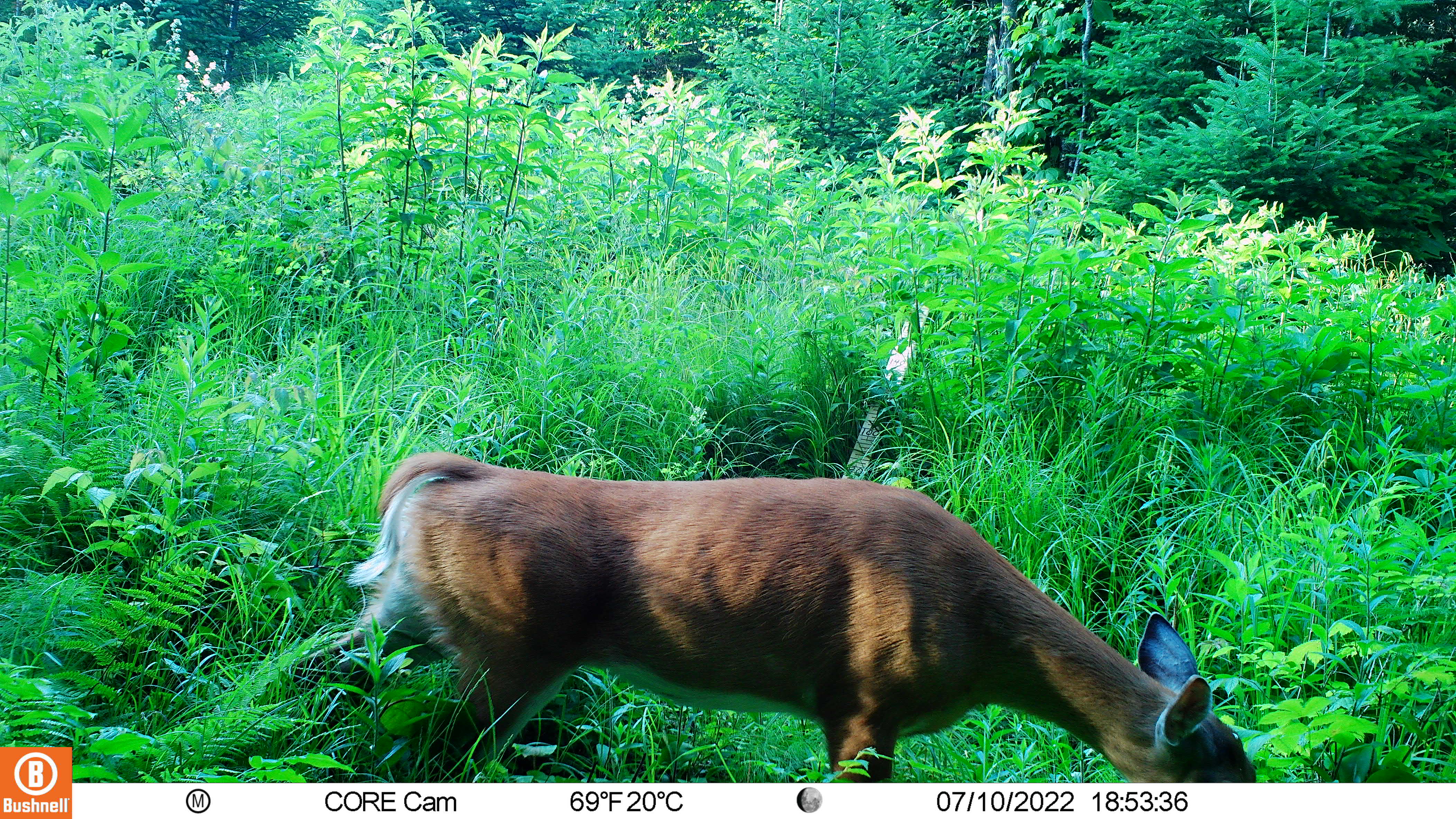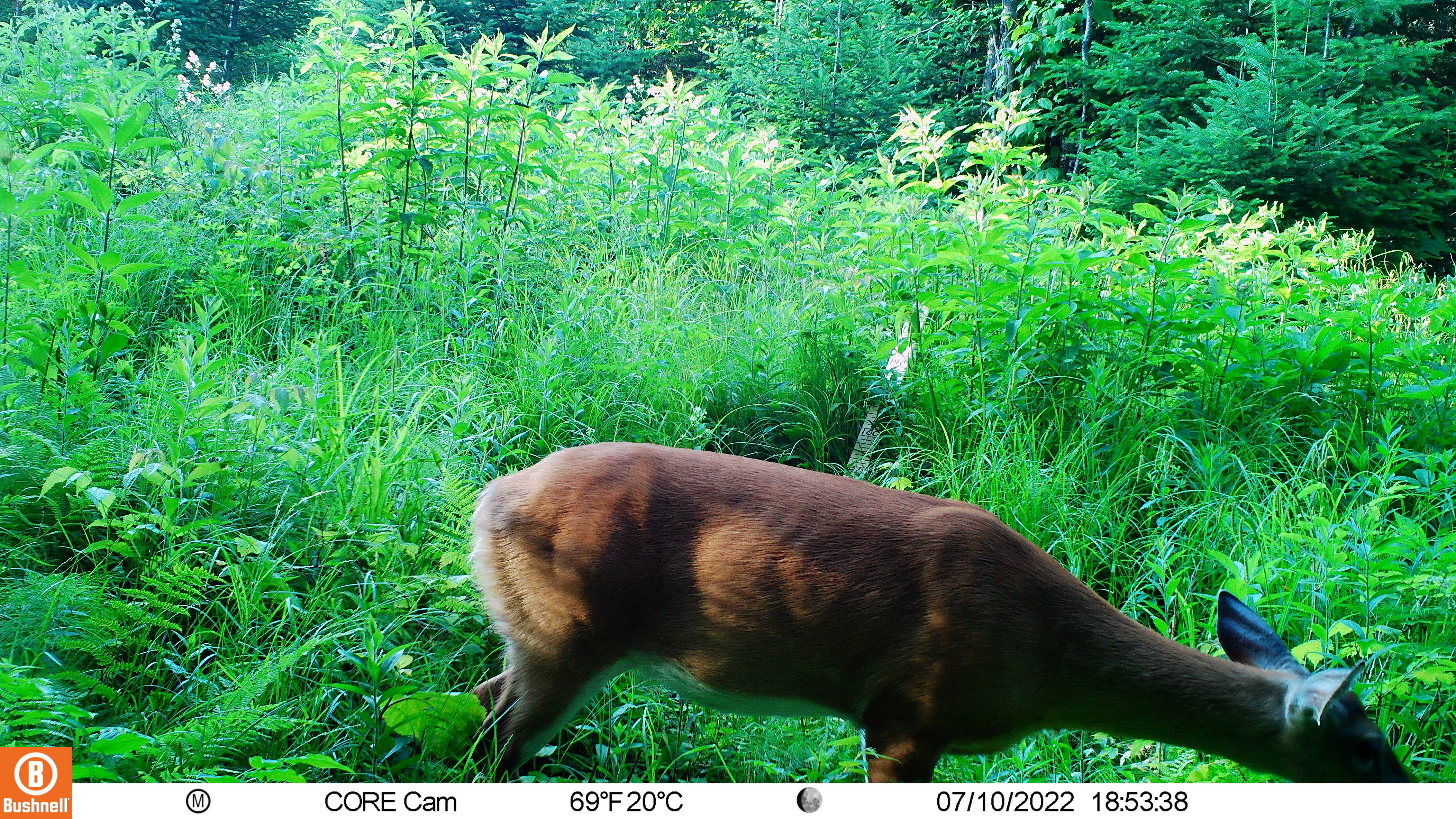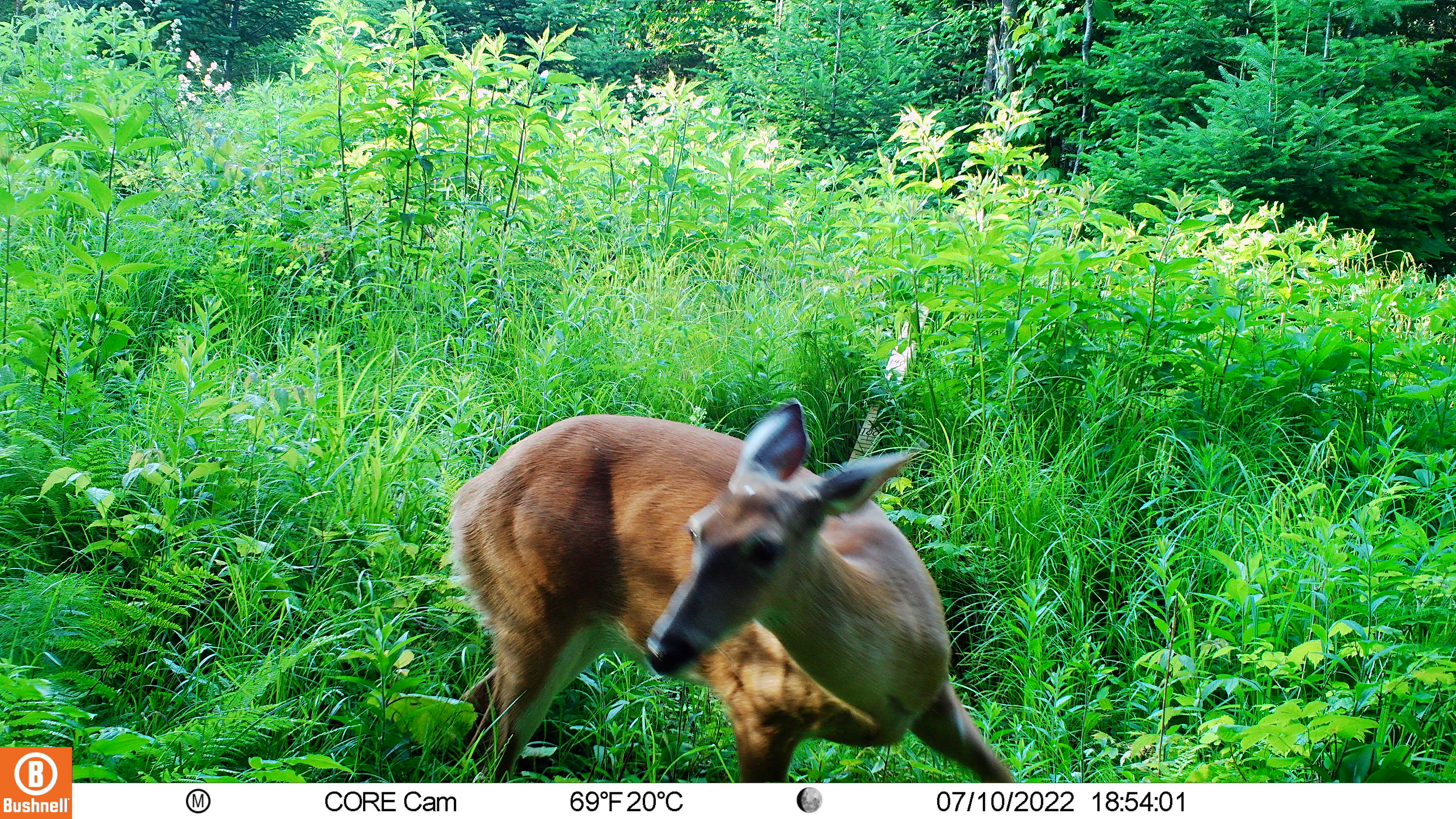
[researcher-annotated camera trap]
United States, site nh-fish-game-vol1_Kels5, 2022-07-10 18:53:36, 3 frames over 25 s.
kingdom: Animalia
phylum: Chordata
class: Mammalia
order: Artiodactyla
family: Cervidae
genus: Odocoileus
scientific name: Odocoileus virginianus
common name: white-tailed deer